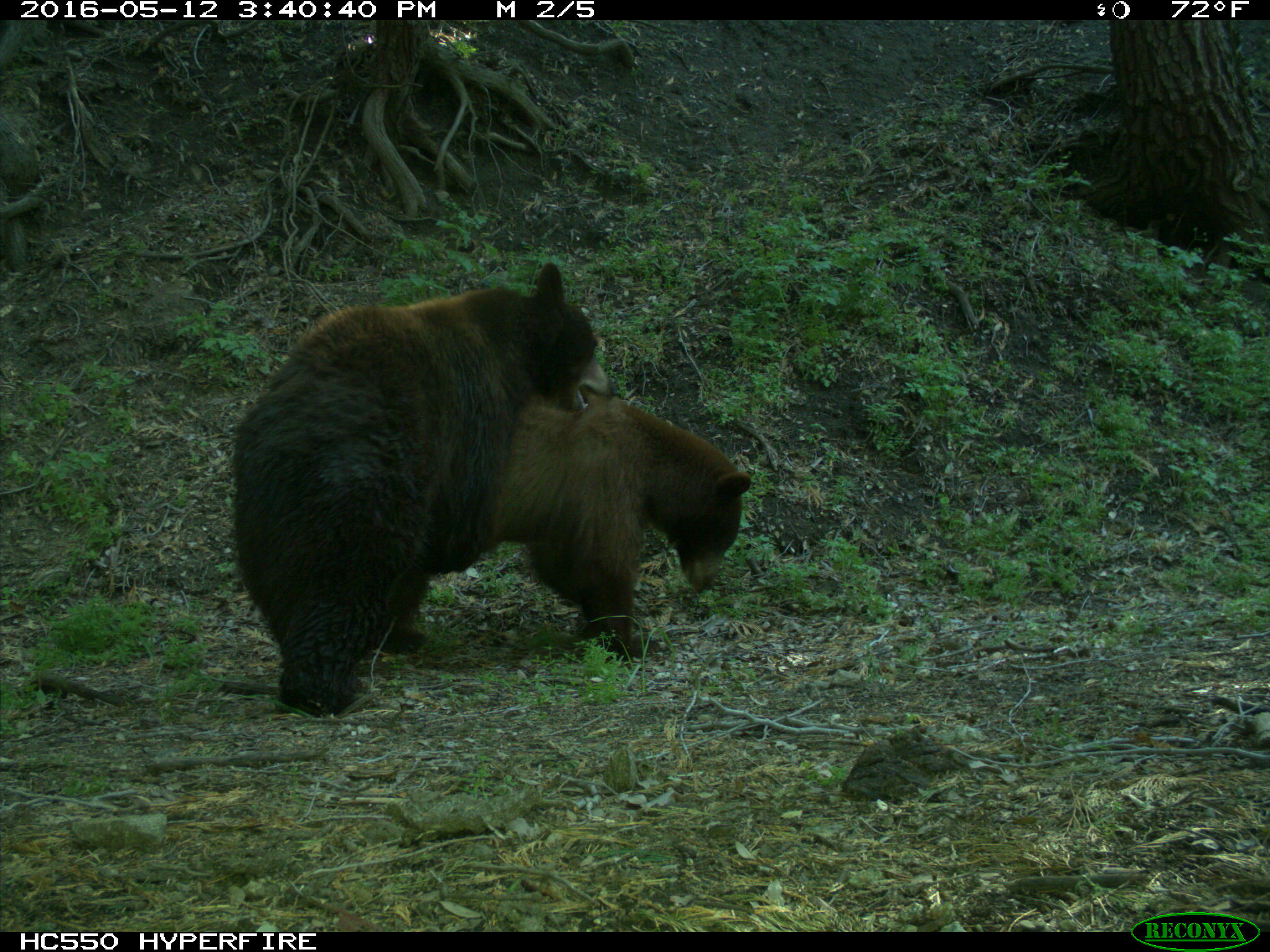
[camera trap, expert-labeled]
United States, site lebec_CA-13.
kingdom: Animalia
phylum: Chordata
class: Mammalia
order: Carnivora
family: Ursidae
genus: Ursus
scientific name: Ursus americanus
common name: american black bear